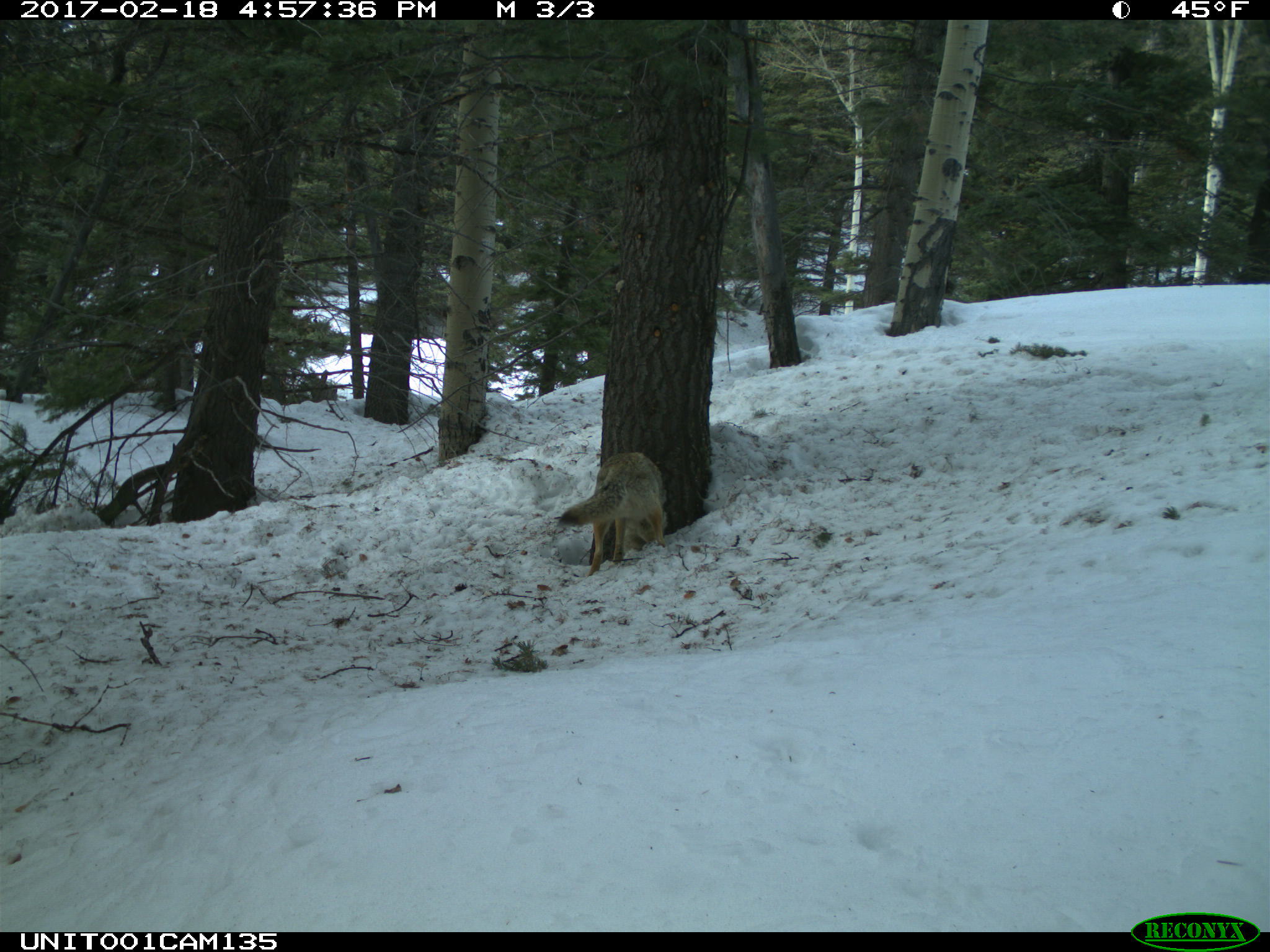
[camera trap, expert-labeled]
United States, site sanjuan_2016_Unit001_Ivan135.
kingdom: Animalia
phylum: Chordata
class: Mammalia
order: Carnivora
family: Canidae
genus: Canis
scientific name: Canis latrans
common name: coyote